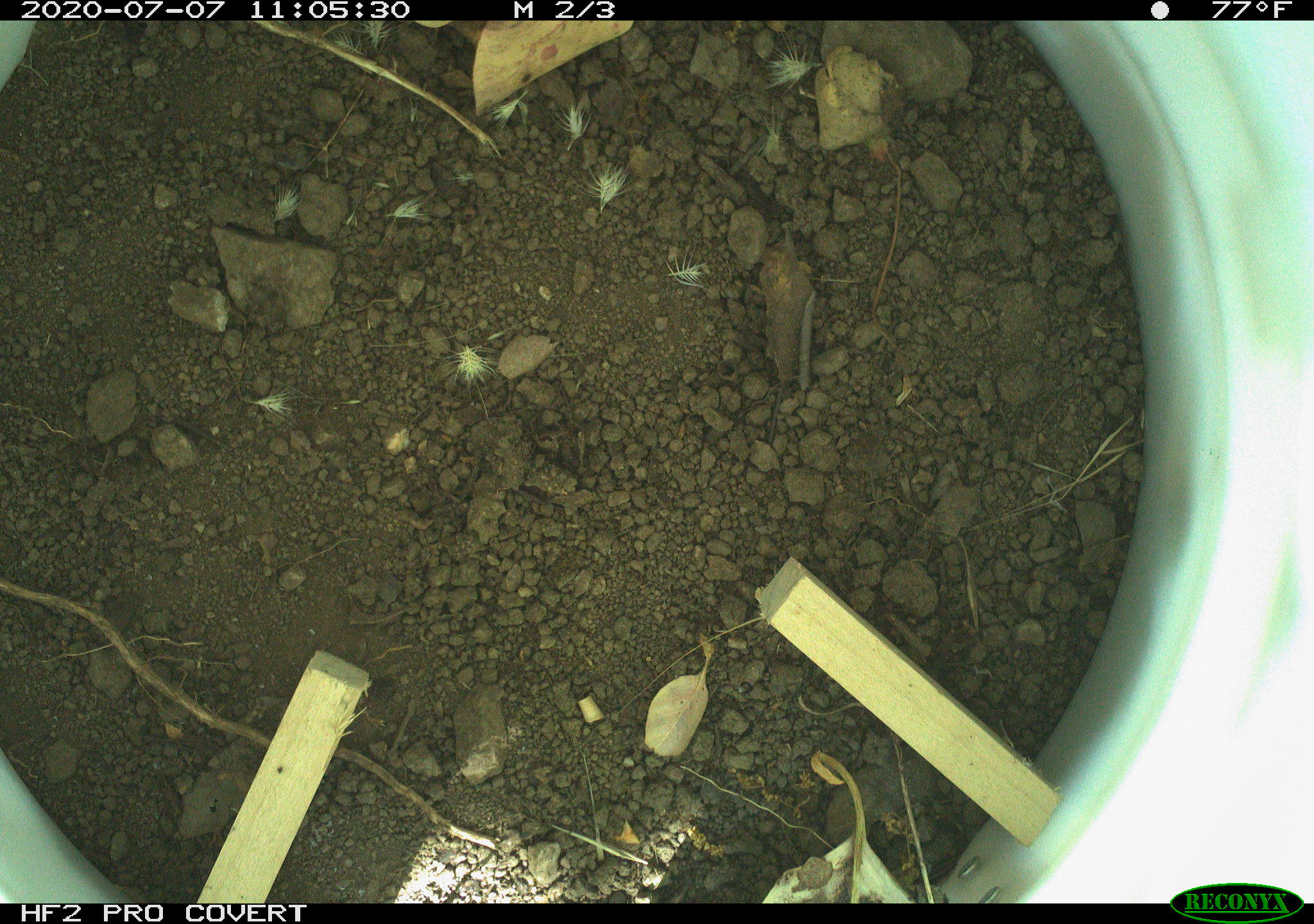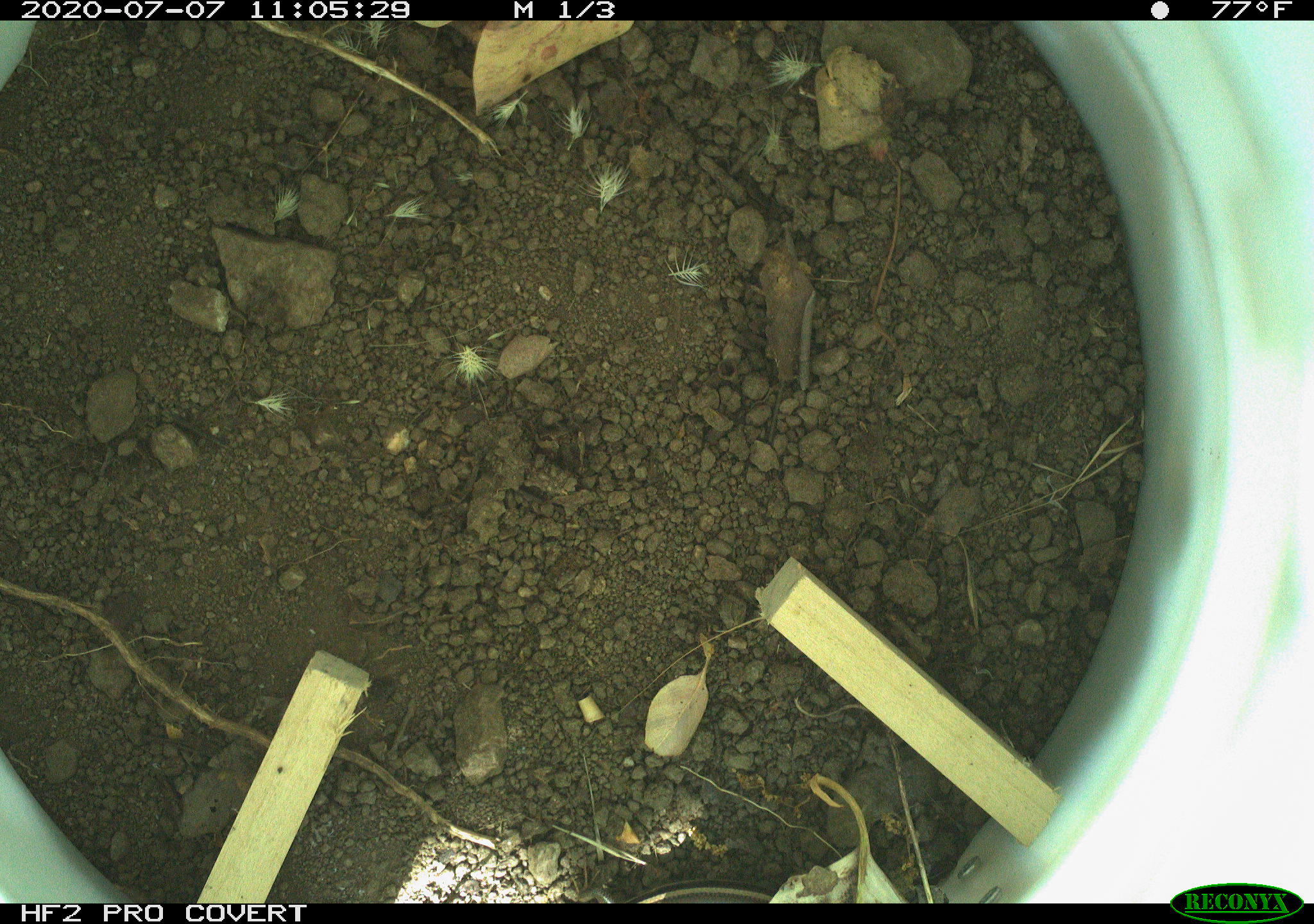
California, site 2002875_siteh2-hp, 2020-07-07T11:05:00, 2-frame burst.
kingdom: Animalia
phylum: Chordata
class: Reptilia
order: Squamata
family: Scincidae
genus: Plestiodon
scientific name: Plestiodon skiltonianus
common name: western skink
Western skink (Plestiodon skiltonianus).